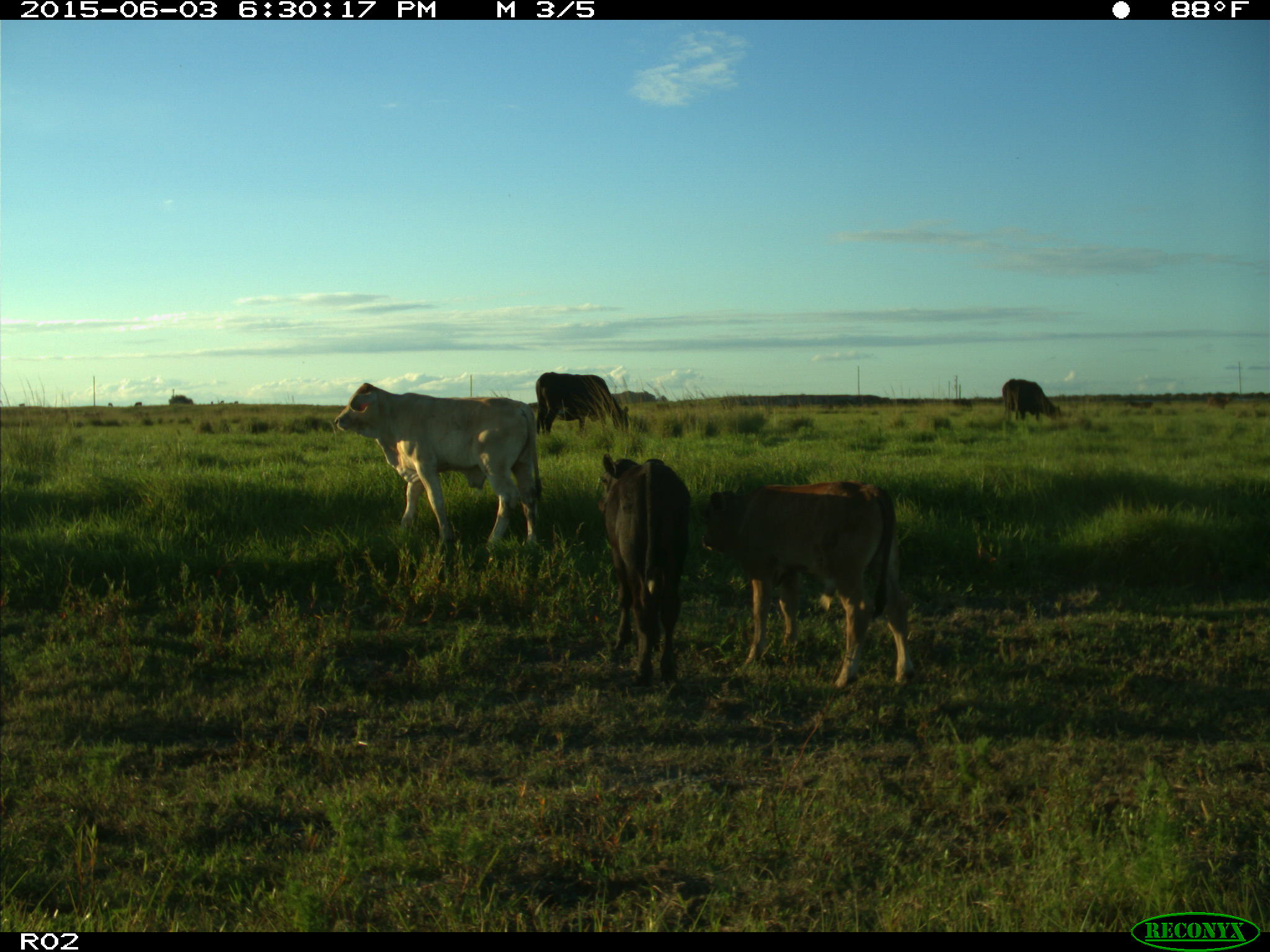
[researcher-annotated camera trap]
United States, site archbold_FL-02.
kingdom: Animalia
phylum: Chordata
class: Mammalia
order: Artiodactyla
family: Bovidae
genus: Bos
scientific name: Bos taurus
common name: domestic cow